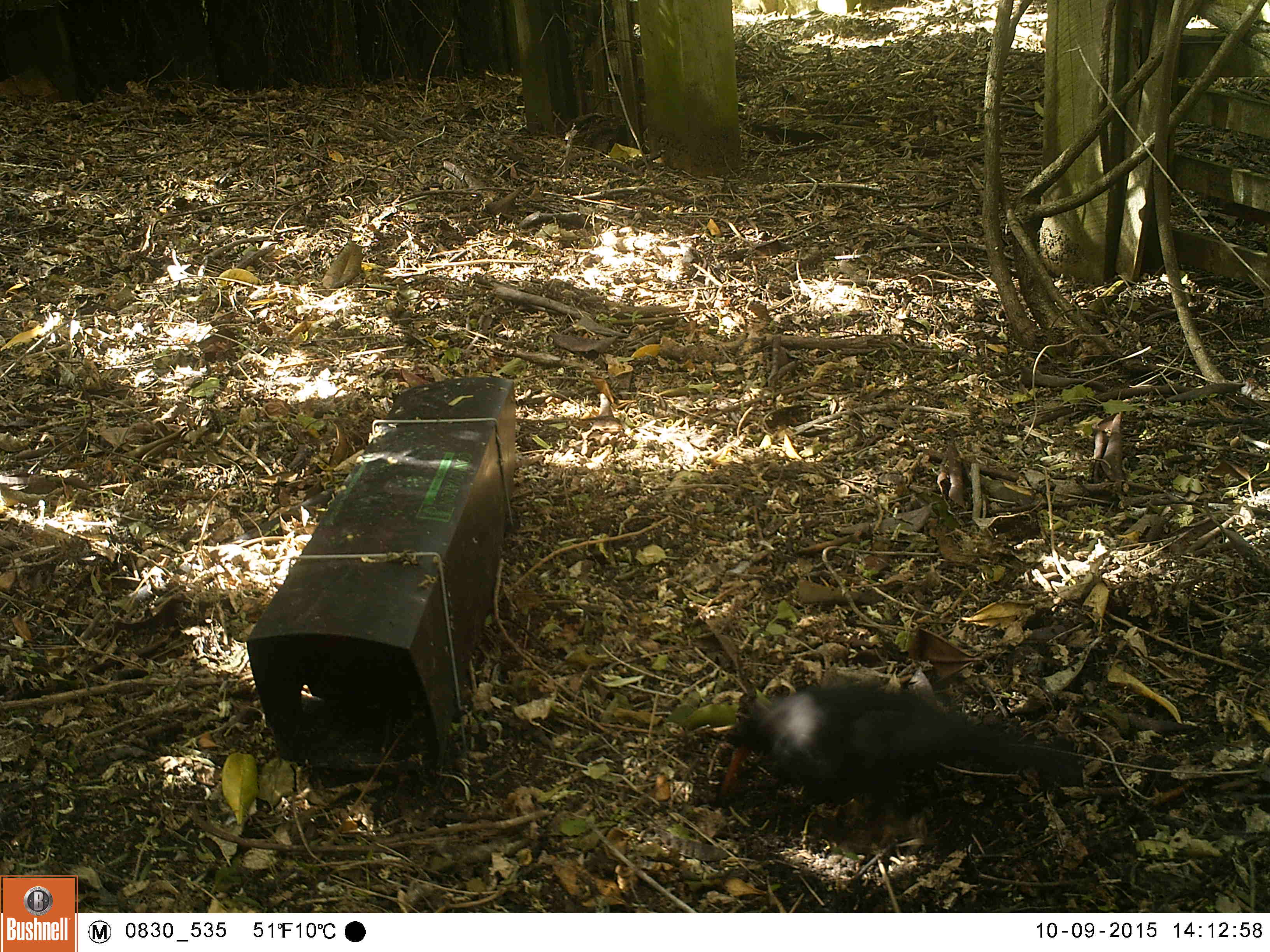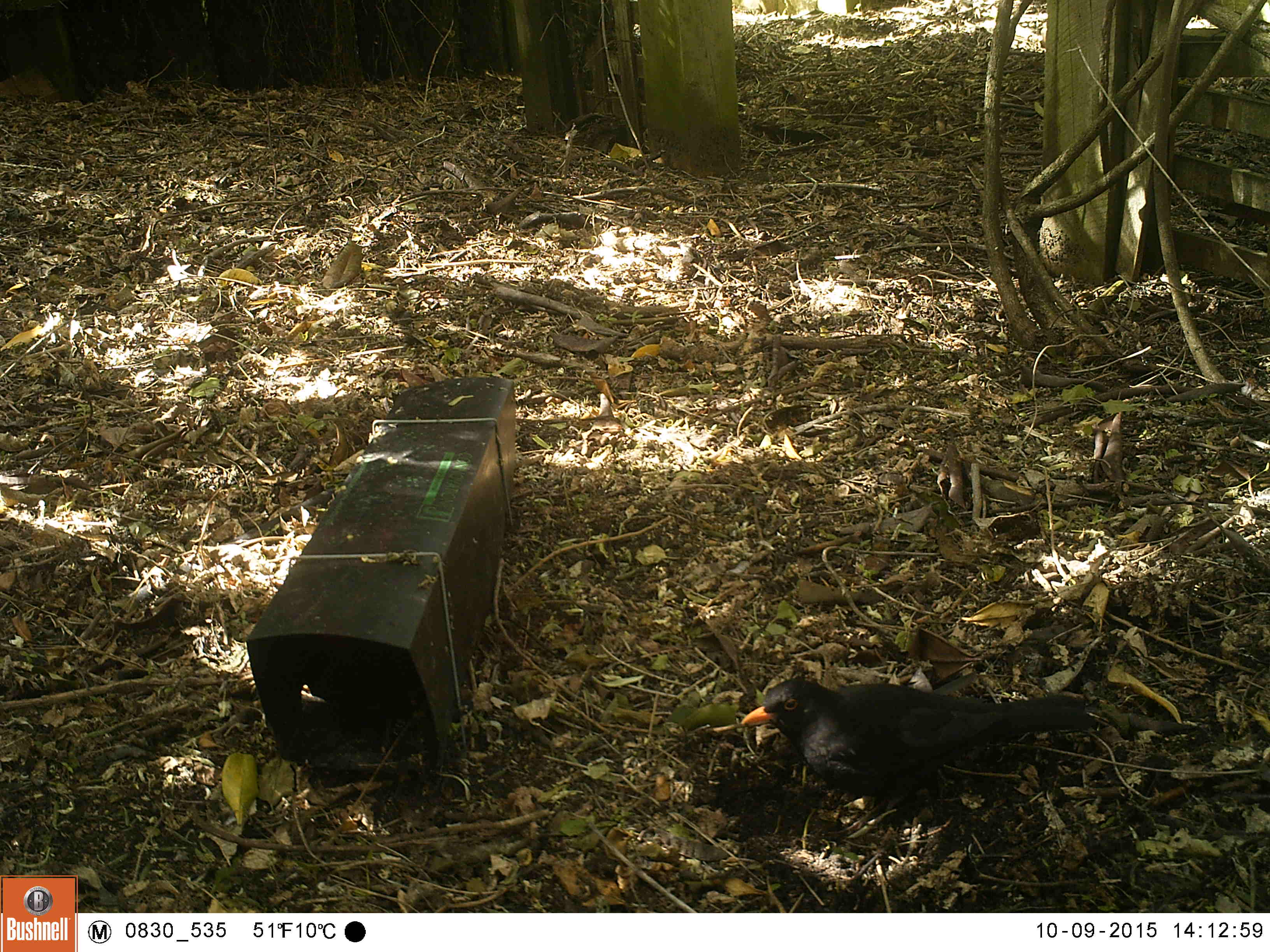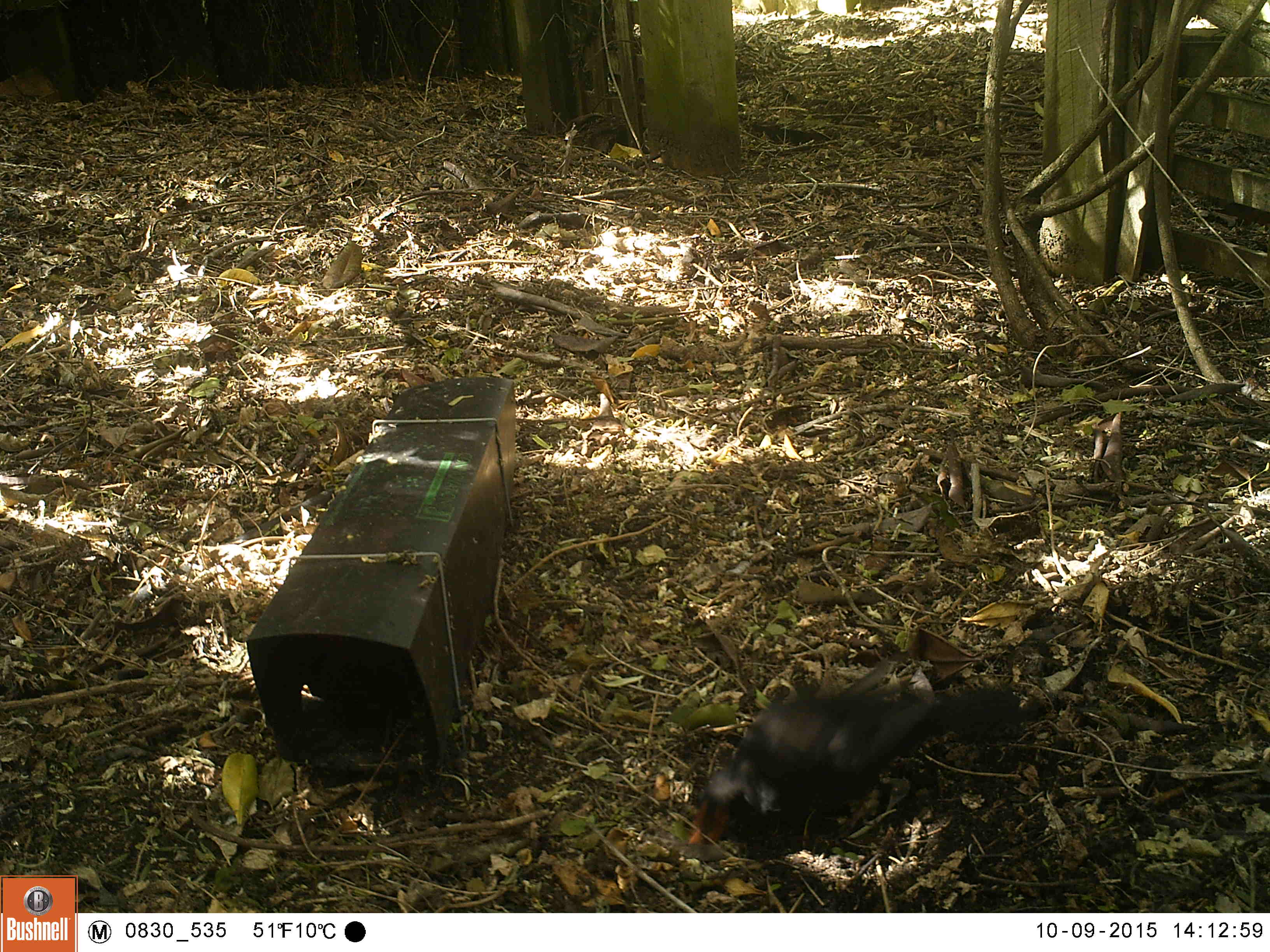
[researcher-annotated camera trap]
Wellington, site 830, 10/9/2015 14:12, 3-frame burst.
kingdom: Animalia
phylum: Chordata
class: Aves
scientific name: Aves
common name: bird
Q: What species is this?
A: Bird (Aves).